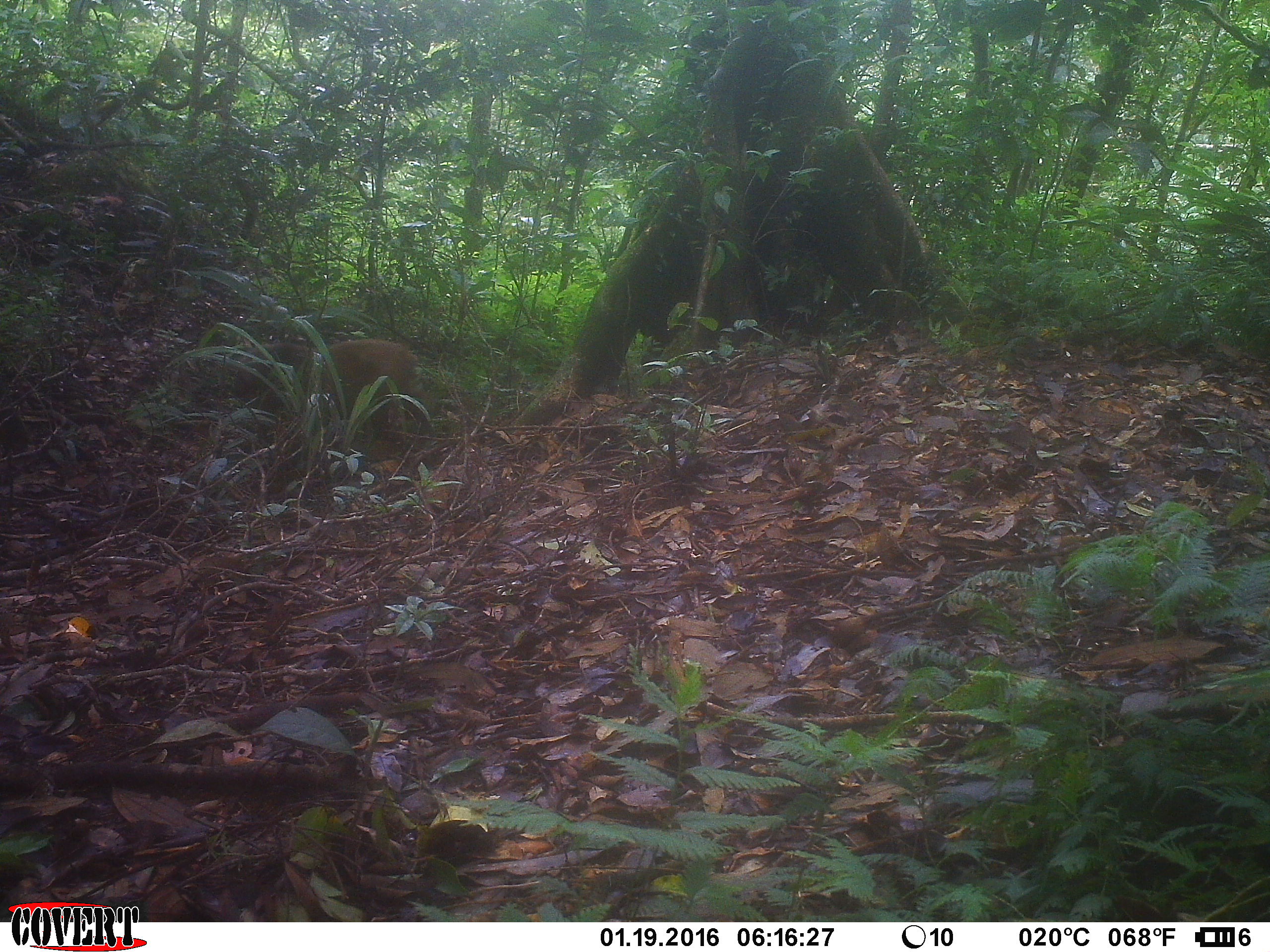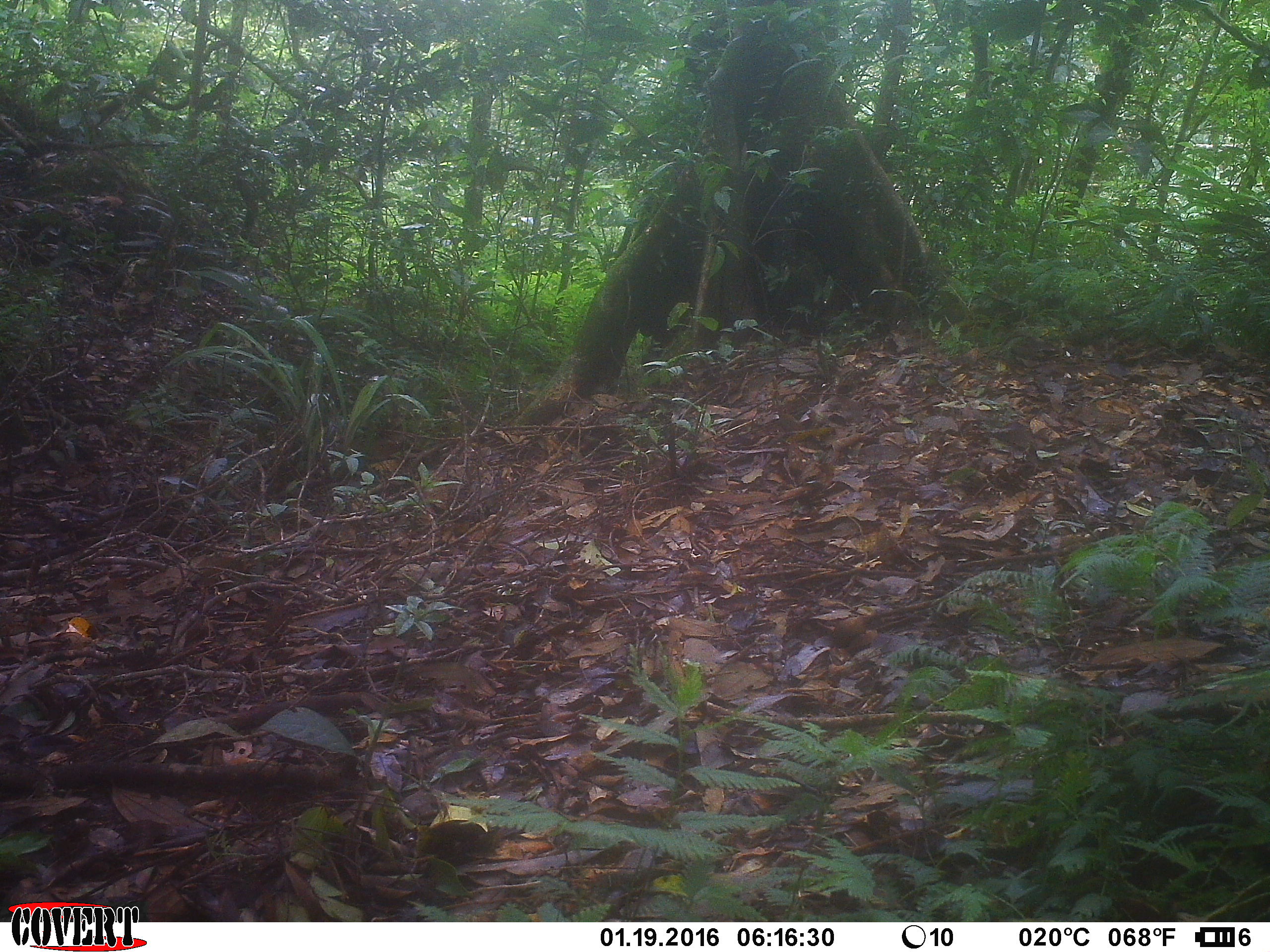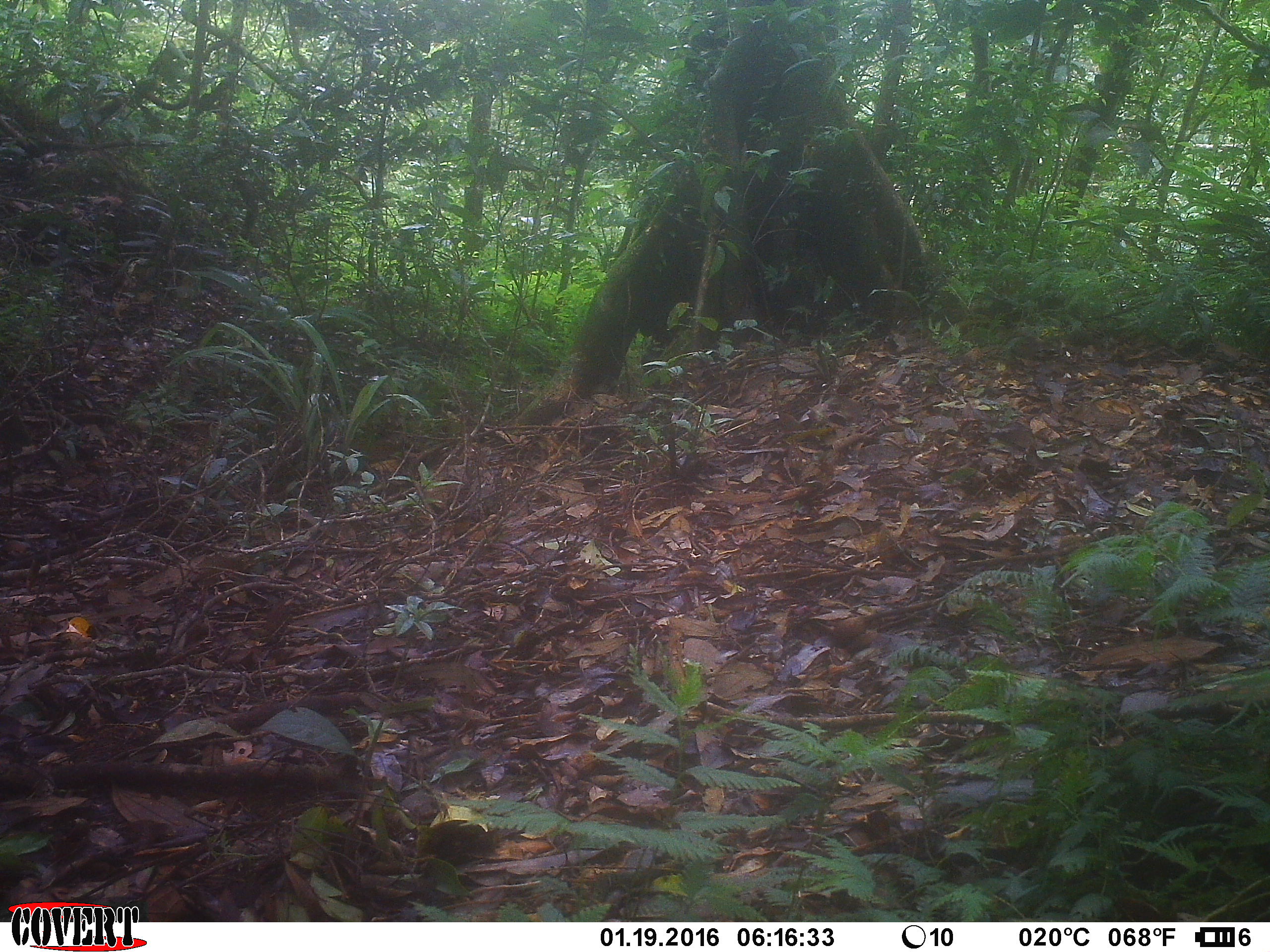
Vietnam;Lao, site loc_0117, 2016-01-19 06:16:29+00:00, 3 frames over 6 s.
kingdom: Animalia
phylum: Chordata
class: Mammalia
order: Primates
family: Cercopithecidae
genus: Macaca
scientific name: Macaca arctoides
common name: stump-tailed macaque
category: stump tailed macaque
Stump tailed macaque (stump-tailed macaque) (Macaca arctoides). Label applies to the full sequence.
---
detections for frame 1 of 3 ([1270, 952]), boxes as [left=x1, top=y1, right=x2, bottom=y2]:
stump tailed macaque: [left=239, top=337, right=438, bottom=416]